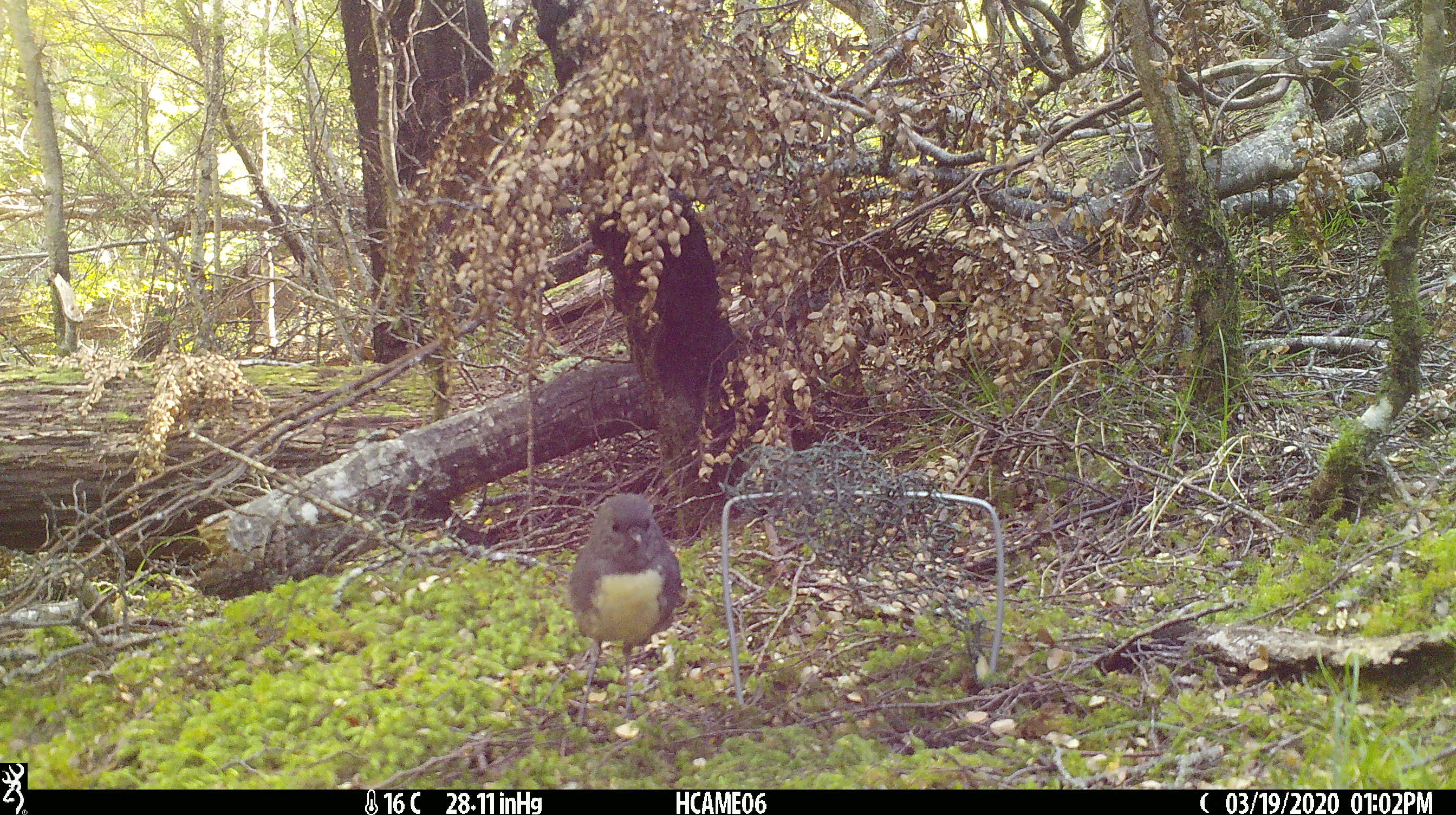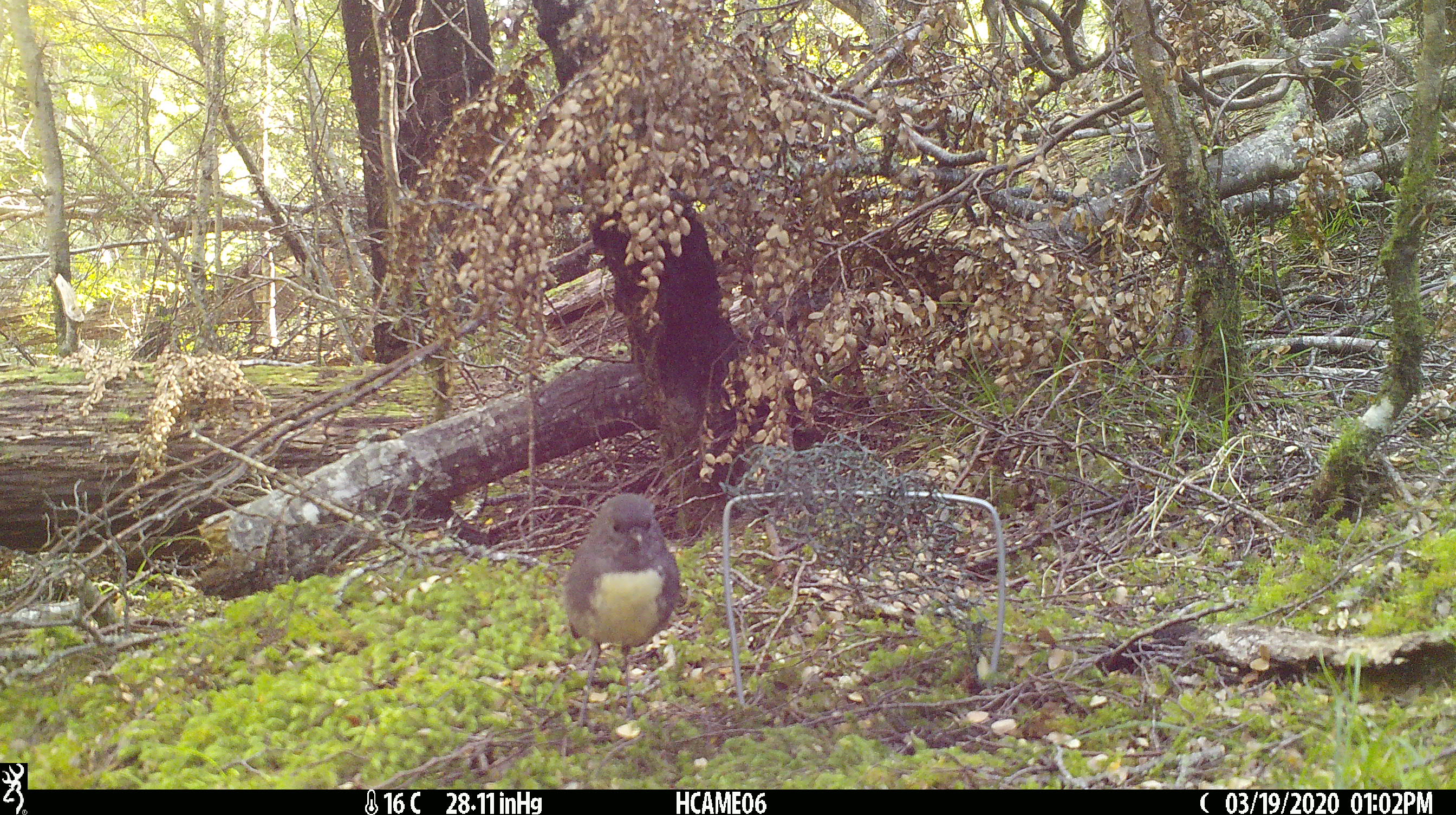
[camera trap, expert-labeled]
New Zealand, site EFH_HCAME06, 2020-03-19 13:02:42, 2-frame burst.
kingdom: Animalia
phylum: Chordata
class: Aves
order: Passeriformes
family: Petroicidae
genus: Petroica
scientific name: Petroica australis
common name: new zealand robin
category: robin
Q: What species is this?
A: Robin (new zealand robin) (Petroica australis).